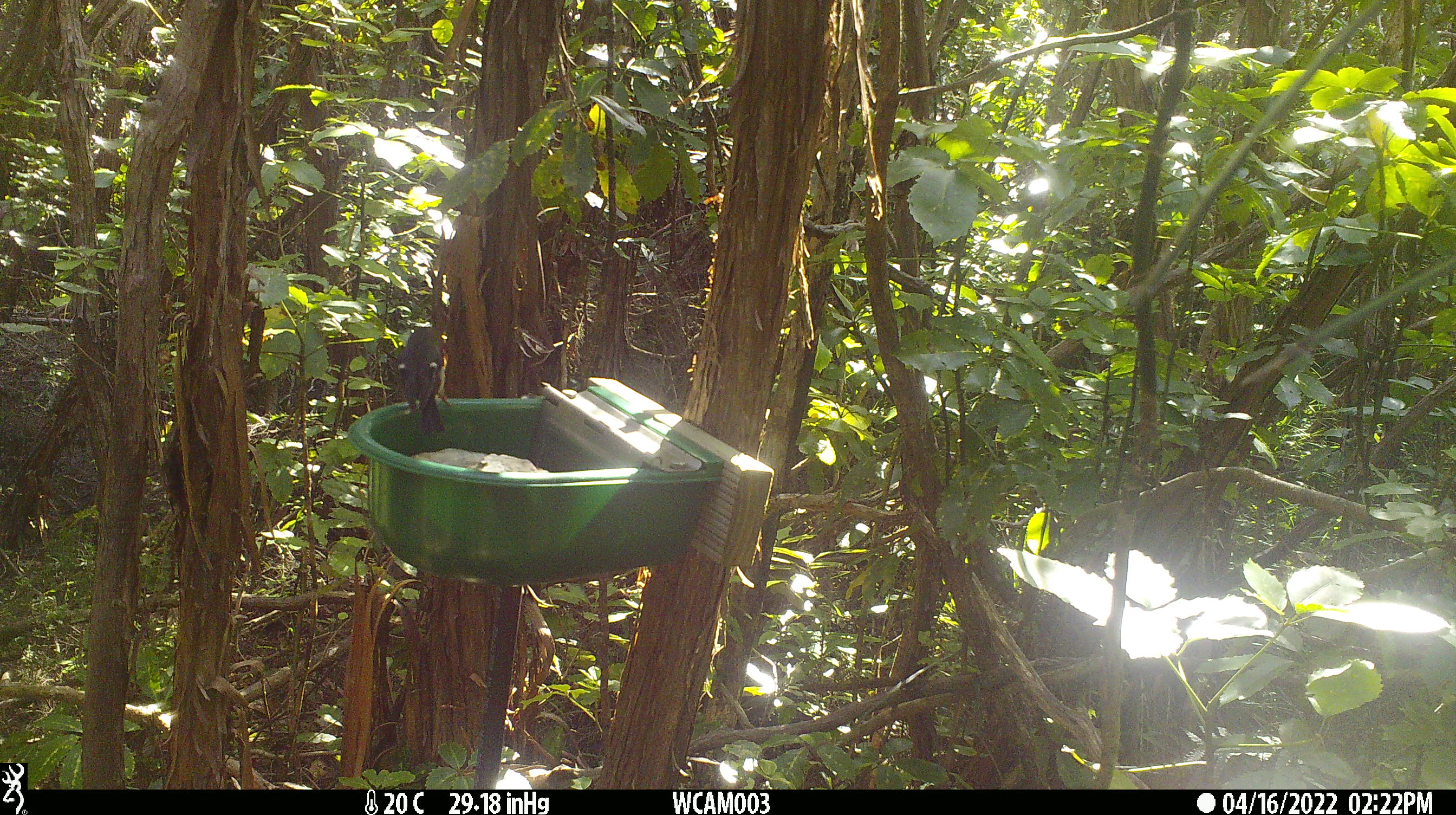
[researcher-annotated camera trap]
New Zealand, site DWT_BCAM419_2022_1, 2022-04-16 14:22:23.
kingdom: Animalia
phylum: Chordata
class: Aves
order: Passeriformes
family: Petroicidae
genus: Petroica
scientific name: Petroica macrocephala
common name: tomtit